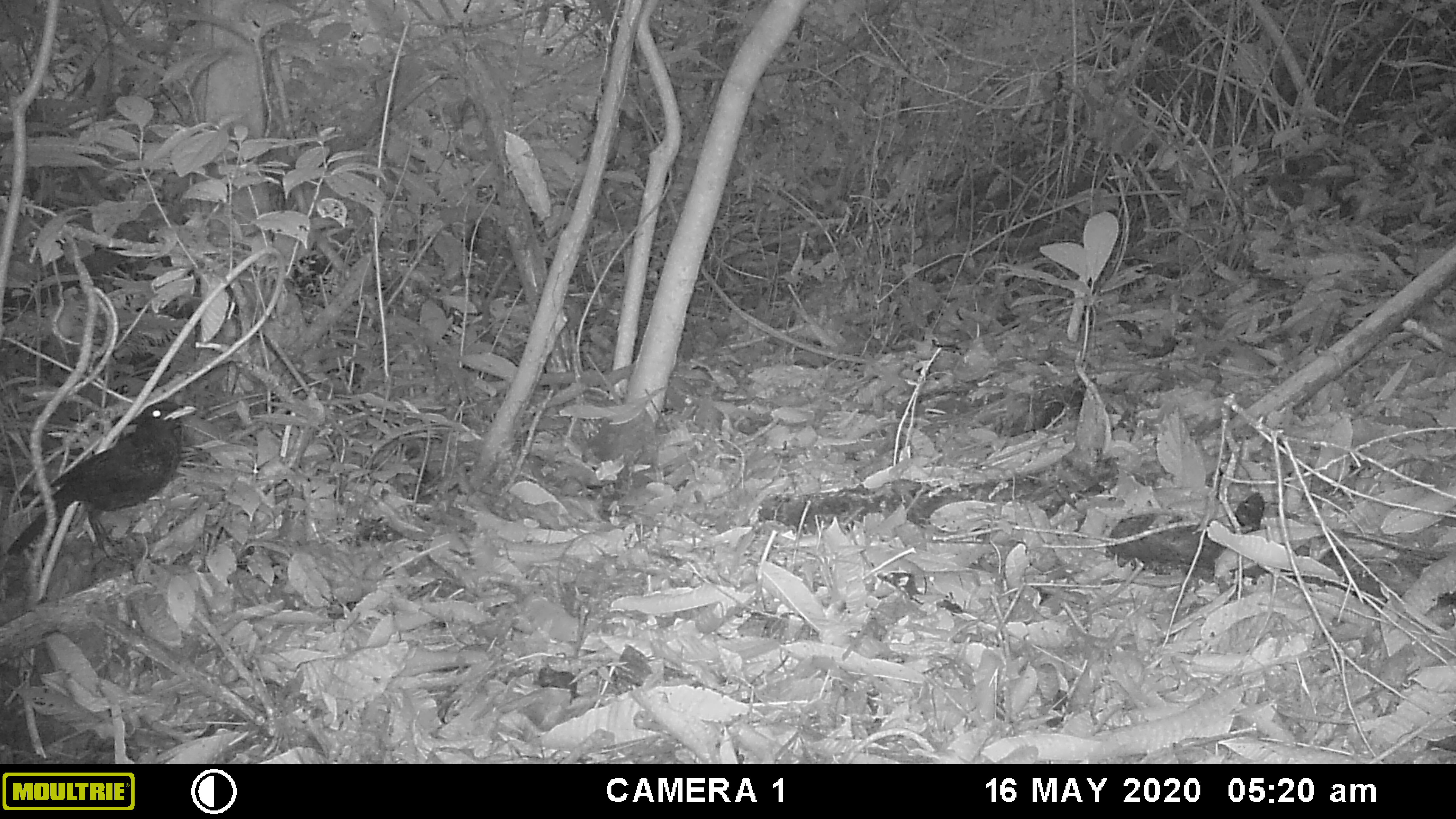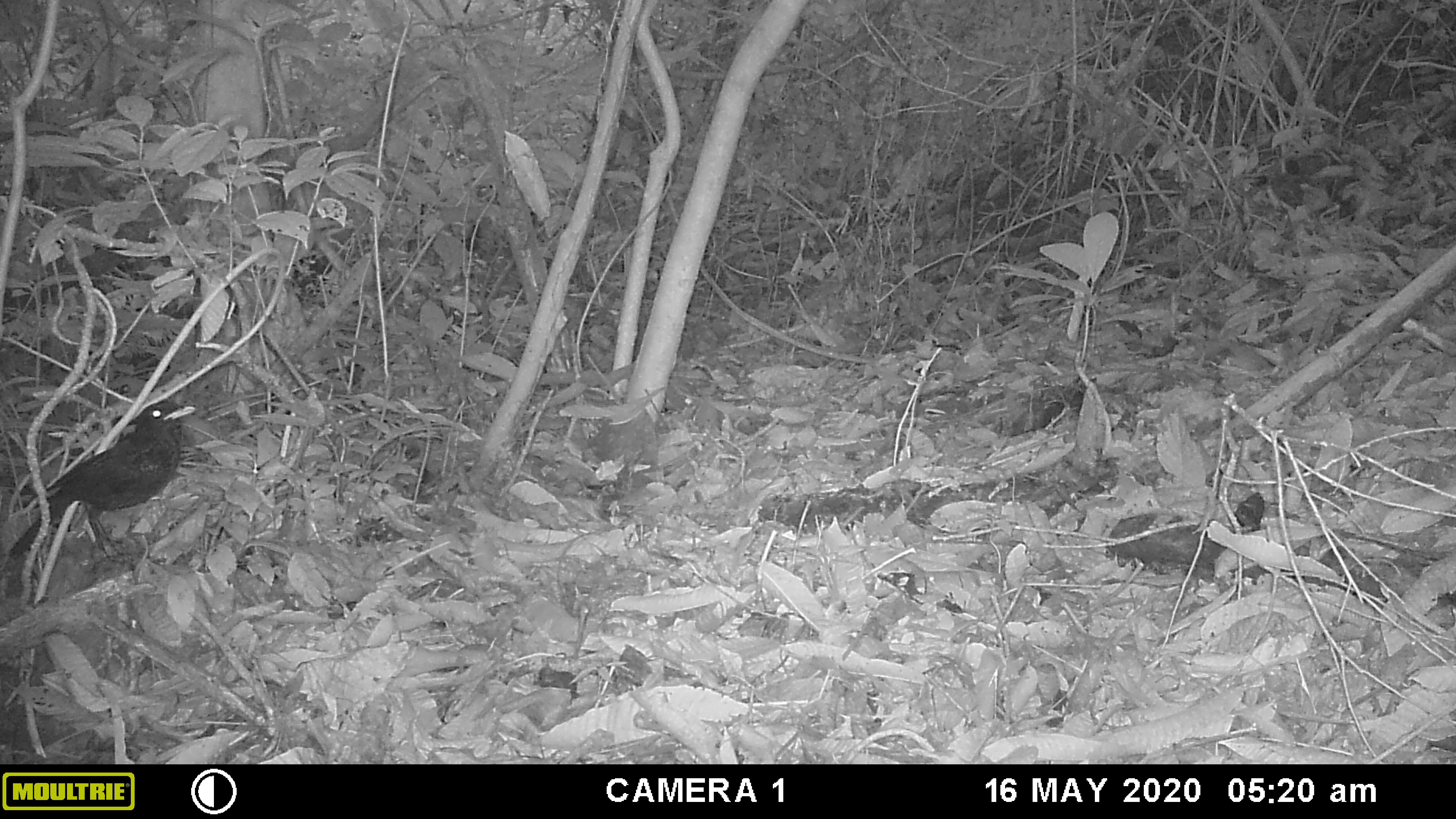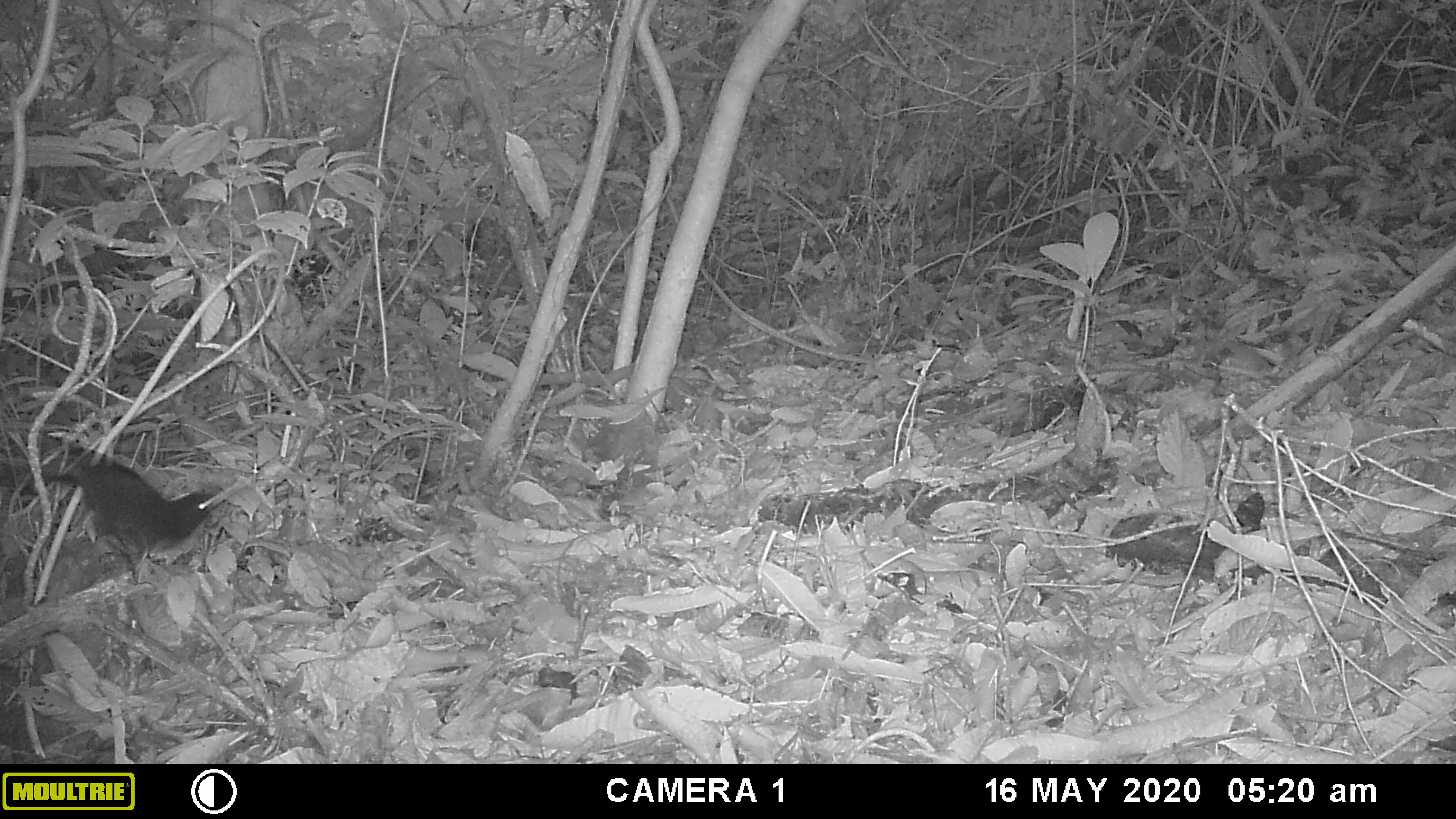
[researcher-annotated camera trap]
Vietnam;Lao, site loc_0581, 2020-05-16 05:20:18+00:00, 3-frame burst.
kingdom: Animalia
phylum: Chordata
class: Aves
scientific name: Aves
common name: bird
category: unidentified bird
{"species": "unidentified bird (bird) (Aves)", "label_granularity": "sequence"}